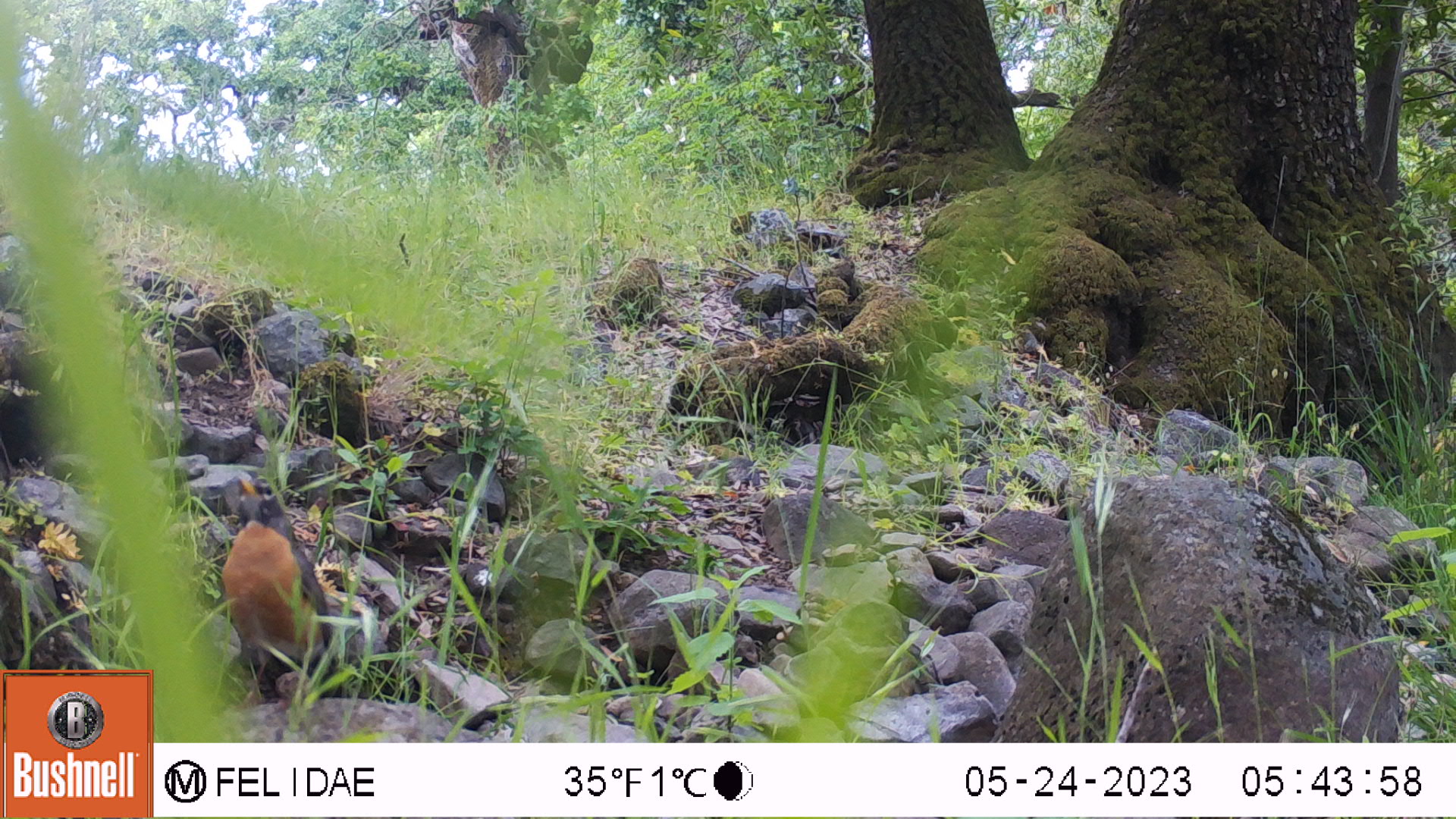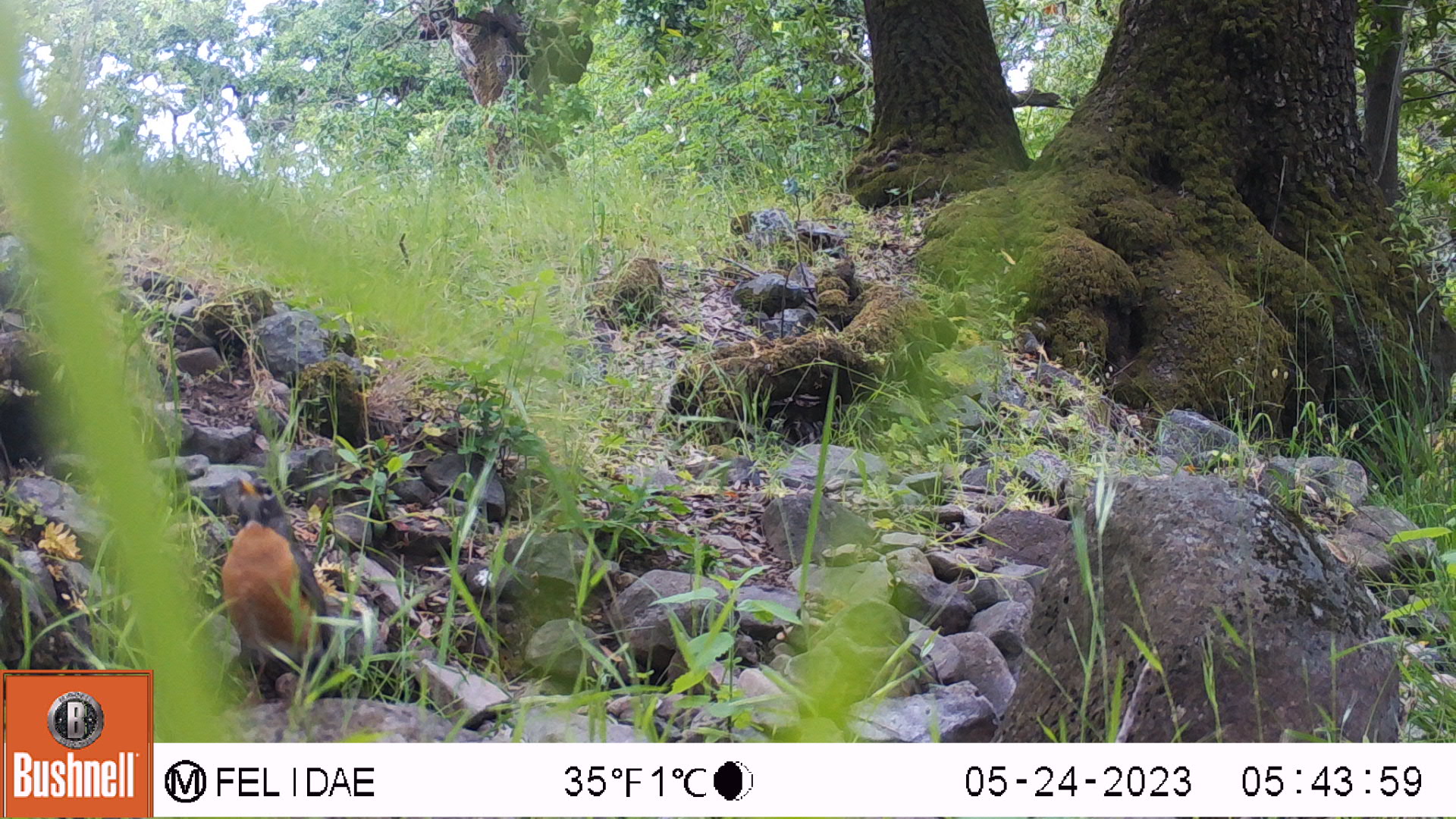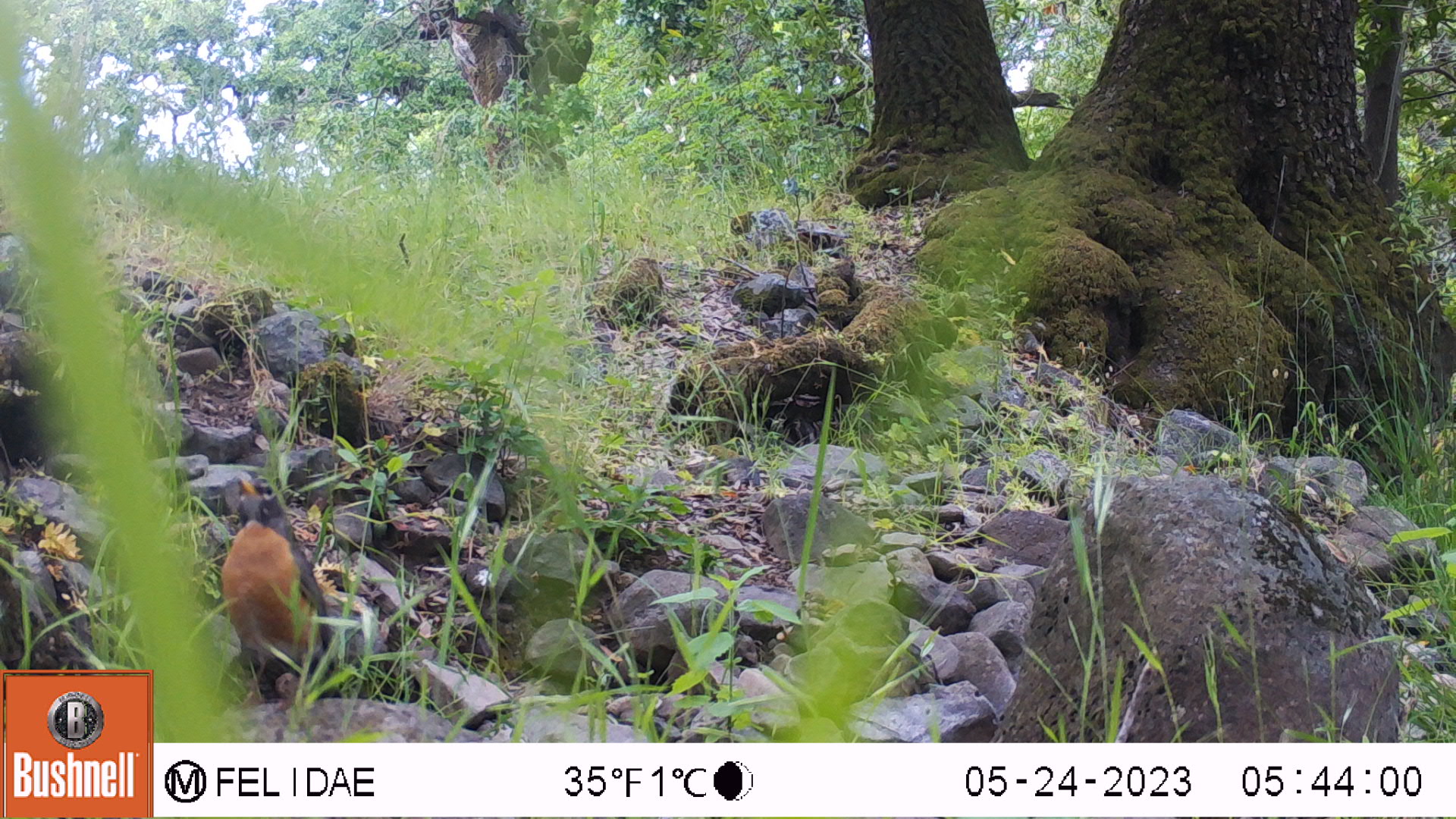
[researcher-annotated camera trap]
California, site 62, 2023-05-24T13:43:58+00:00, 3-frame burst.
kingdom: Animalia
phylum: Chordata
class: Aves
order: Passeriformes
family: Turdidae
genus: Turdus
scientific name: Turdus migratorius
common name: american robin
American robin (Turdus migratorius).